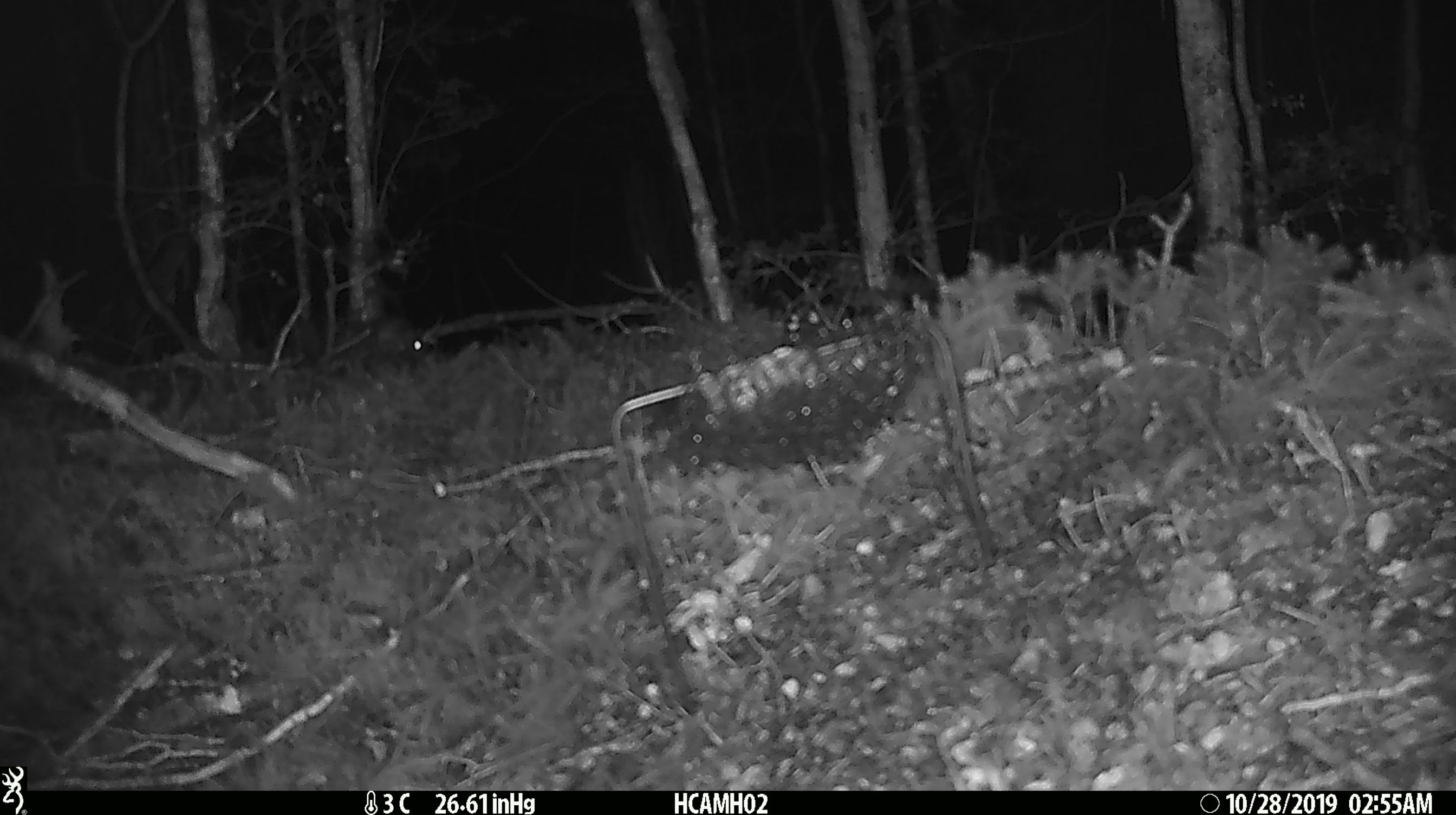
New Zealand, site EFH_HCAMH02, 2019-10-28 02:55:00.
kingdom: Animalia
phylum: Chordata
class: Mammalia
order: Rodentia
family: Muridae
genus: Mus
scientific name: Mus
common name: mouse